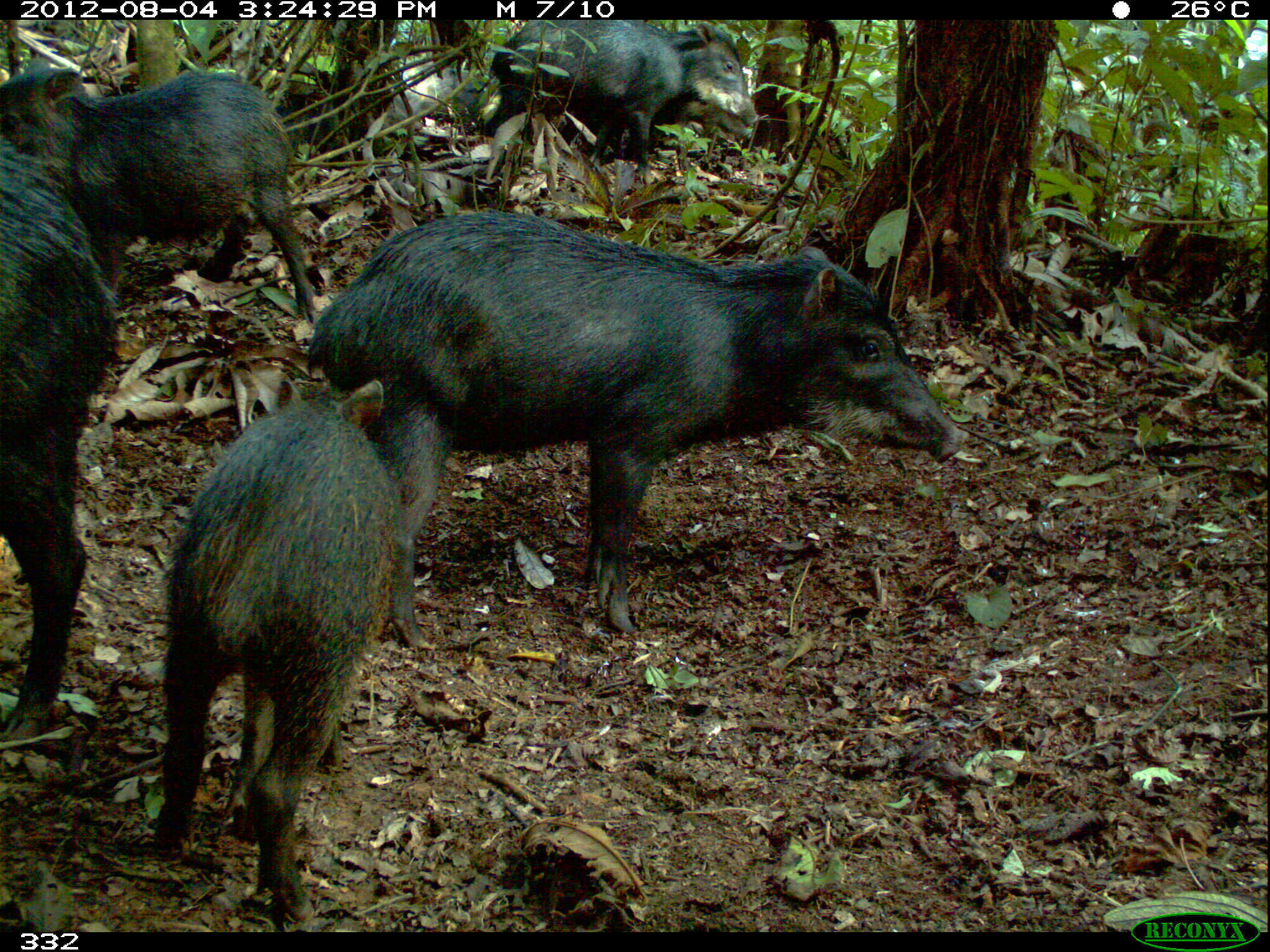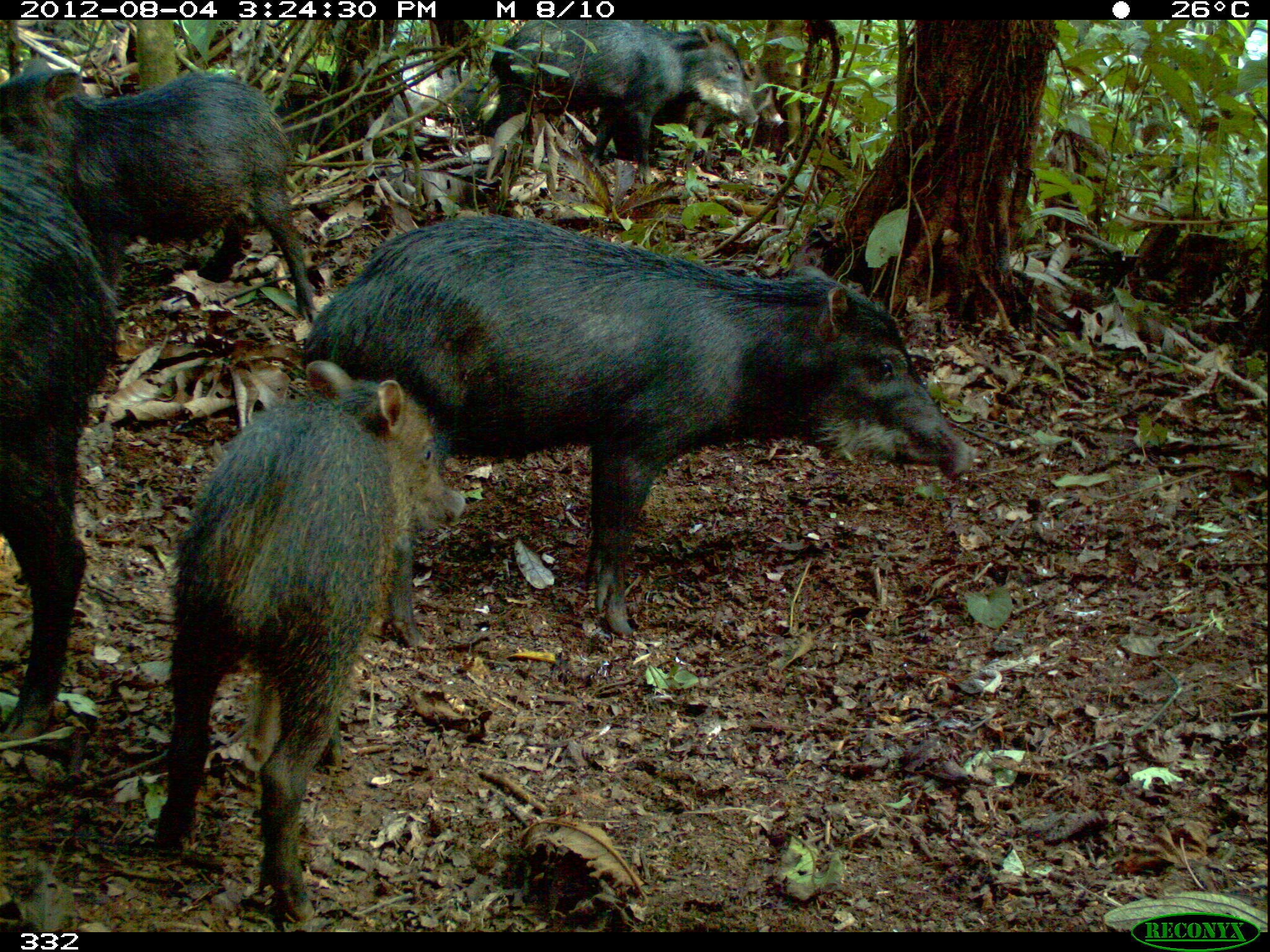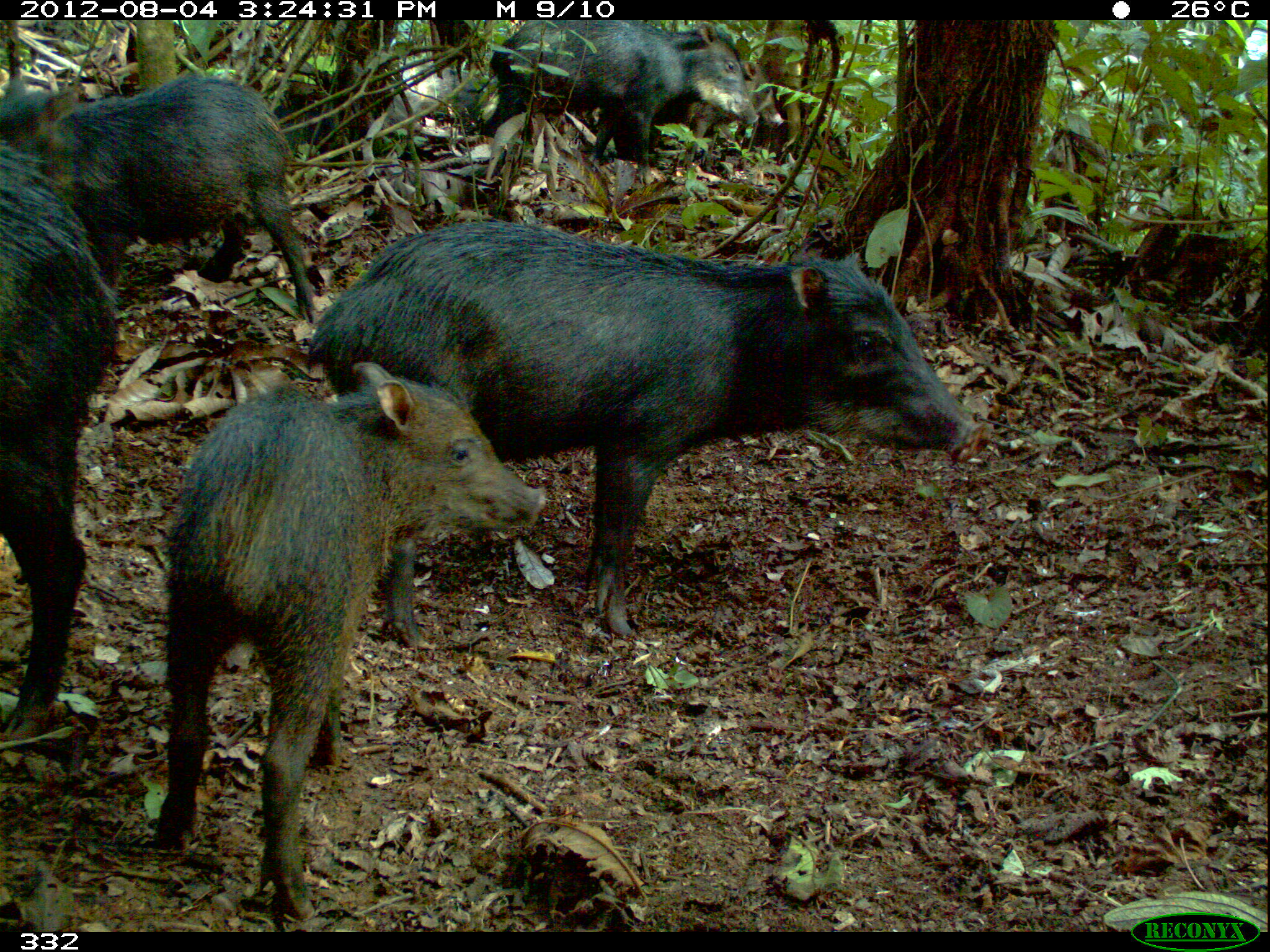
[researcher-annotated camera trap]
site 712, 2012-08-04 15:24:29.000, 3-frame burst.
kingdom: Animalia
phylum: Chordata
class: Mammalia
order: Artiodactyla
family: Tayassuidae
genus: Tayassu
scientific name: Tayassu pecari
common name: white-lipped peccary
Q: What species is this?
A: Tayassu pecari (white-lipped peccary).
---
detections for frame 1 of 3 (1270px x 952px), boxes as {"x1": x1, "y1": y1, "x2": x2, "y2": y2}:
tayassu pecari: {"x1": 302, "y1": 207, "x2": 969, "y2": 650}; {"x1": 147, "y1": 377, "x2": 396, "y2": 923}; {"x1": 1, "y1": 52, "x2": 317, "y2": 329}; {"x1": 0, "y1": 130, "x2": 117, "y2": 743}; {"x1": 480, "y1": 19, "x2": 759, "y2": 184}; {"x1": 592, "y1": 90, "x2": 752, "y2": 160}; {"x1": 385, "y1": 54, "x2": 499, "y2": 135}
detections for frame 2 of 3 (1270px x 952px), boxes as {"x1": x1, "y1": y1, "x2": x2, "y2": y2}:
tayassu pecari: {"x1": 289, "y1": 212, "x2": 977, "y2": 635}; {"x1": 147, "y1": 359, "x2": 465, "y2": 924}; {"x1": 0, "y1": 52, "x2": 318, "y2": 322}; {"x1": 0, "y1": 139, "x2": 118, "y2": 741}; {"x1": 483, "y1": 19, "x2": 759, "y2": 183}; {"x1": 649, "y1": 56, "x2": 782, "y2": 153}; {"x1": 369, "y1": 60, "x2": 488, "y2": 135}